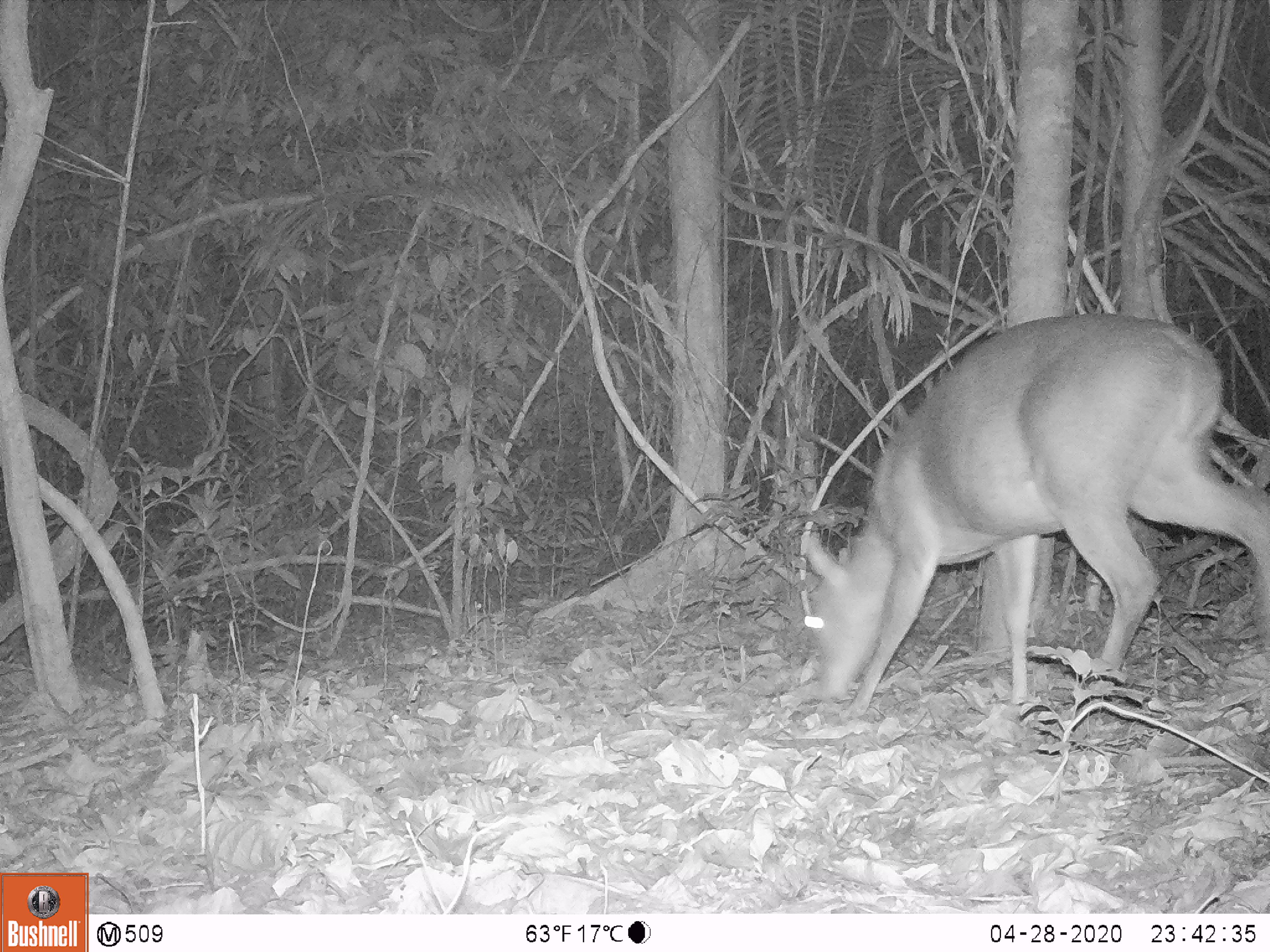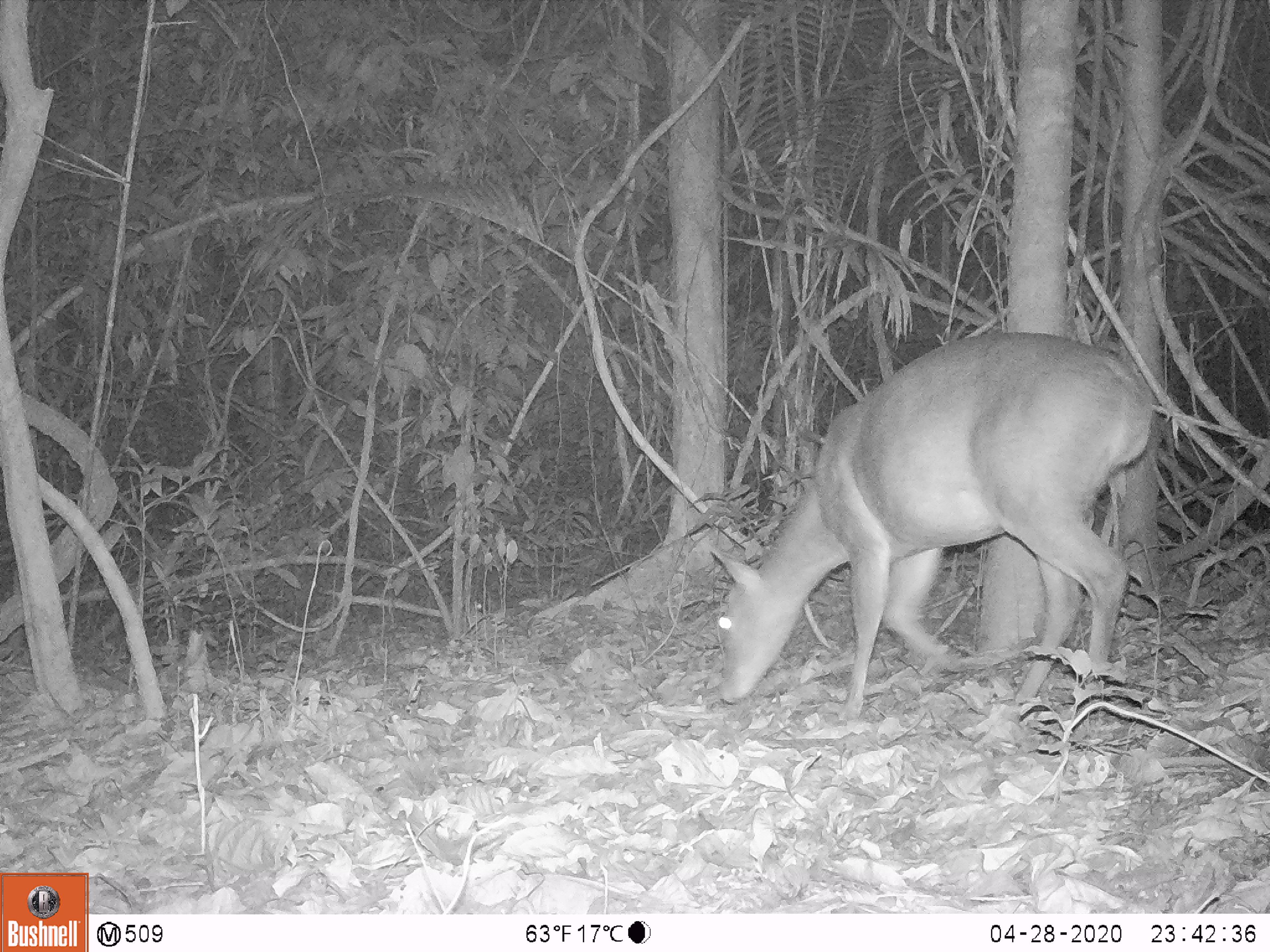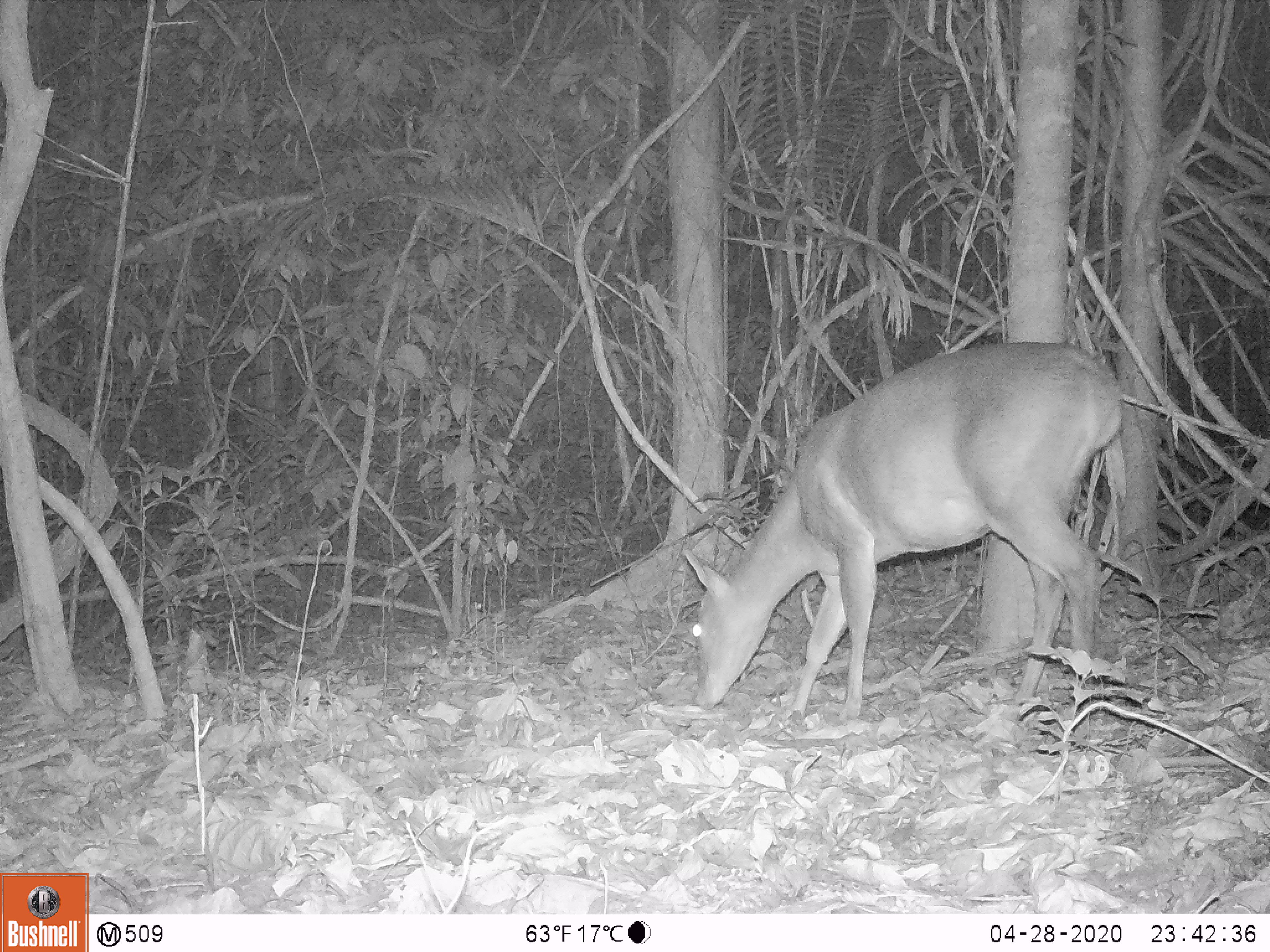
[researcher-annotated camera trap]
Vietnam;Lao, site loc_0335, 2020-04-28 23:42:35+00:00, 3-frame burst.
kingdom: Animalia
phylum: Chordata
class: Mammalia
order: Artiodactyla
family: Cervidae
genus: Muntiacus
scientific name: Muntiacus vuquangensis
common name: large-antlered muntjac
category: large antlered muntjac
Large antlered muntjac (large-antlered muntjac) (Muntiacus vuquangensis). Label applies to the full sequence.